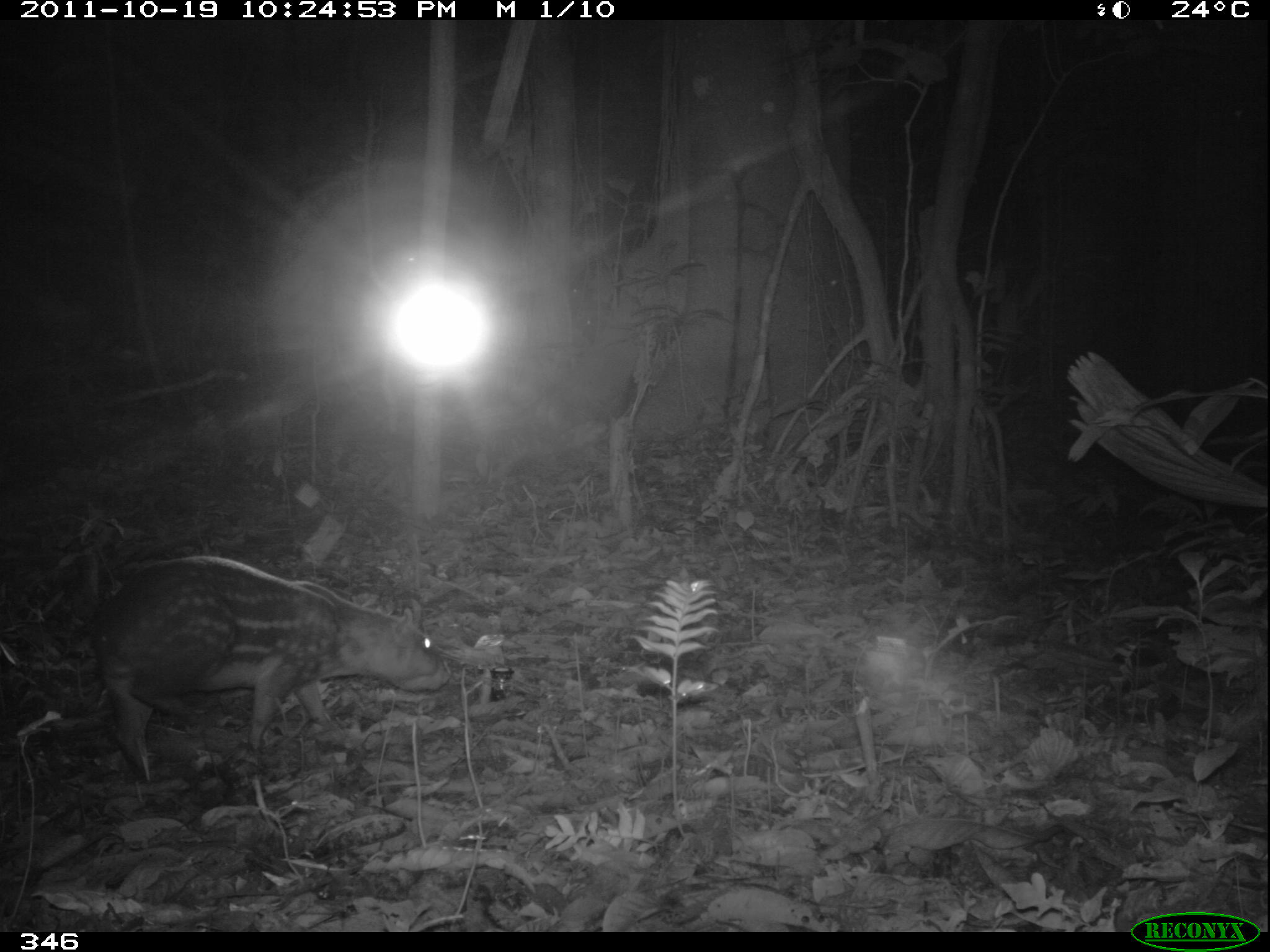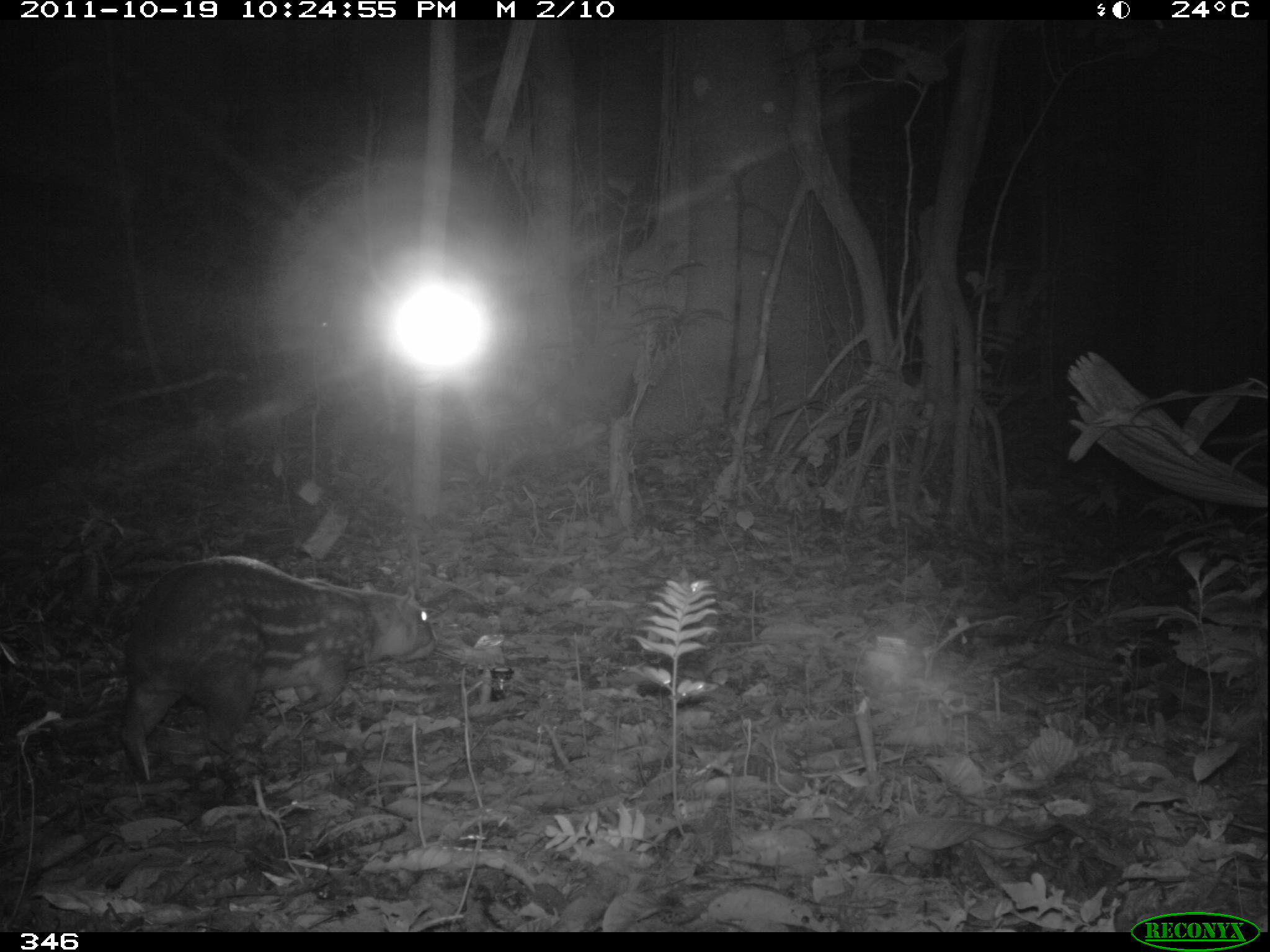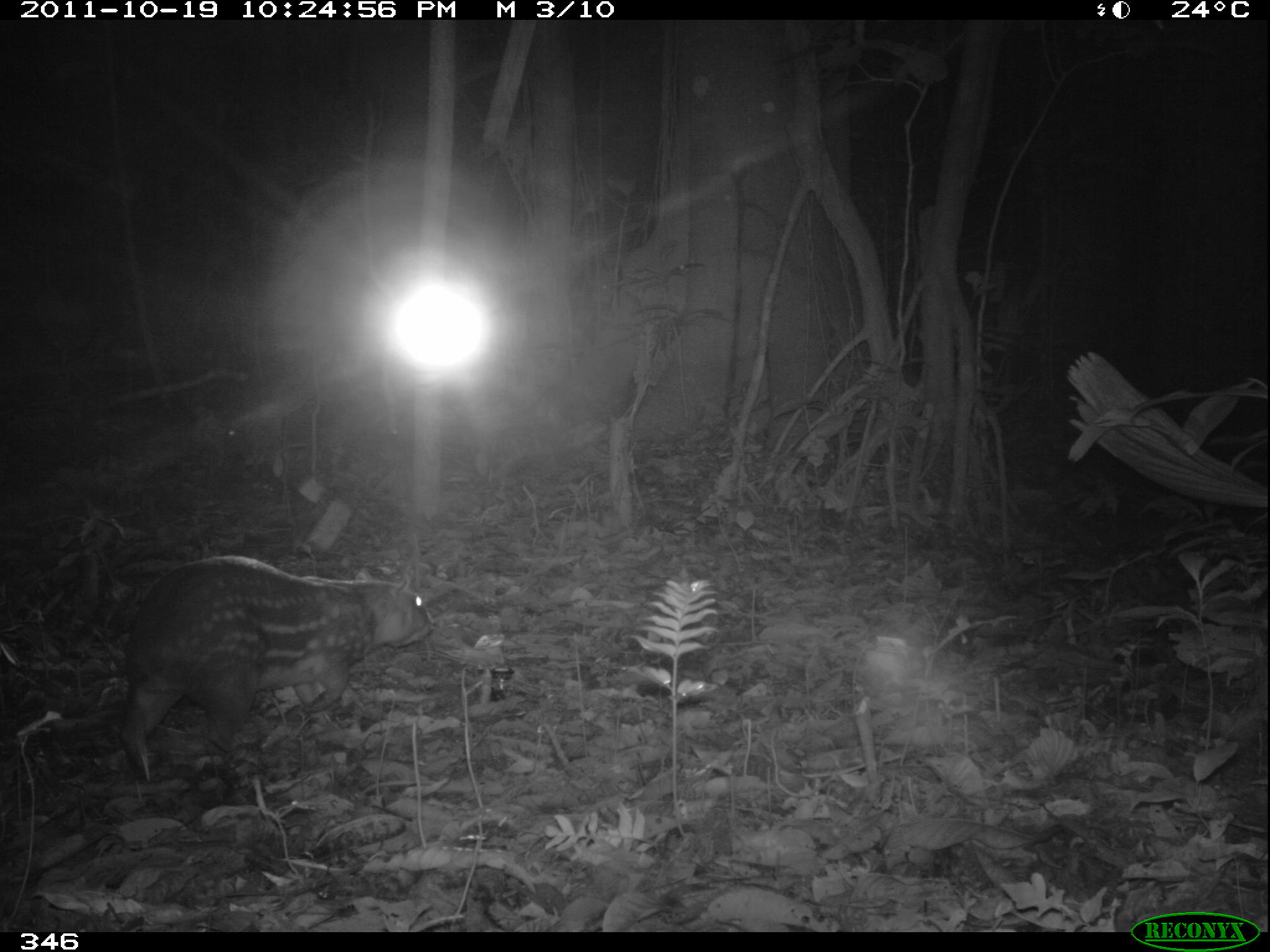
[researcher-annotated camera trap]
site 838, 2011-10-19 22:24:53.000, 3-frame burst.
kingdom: Animalia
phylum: Chordata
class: Mammalia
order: Rodentia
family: Cuniculidae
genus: Cuniculus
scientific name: Cuniculus paca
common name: spotted paca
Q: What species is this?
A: Cuniculus paca (spotted paca).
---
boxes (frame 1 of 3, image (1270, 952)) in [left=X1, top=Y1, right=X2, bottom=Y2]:
cuniculus paca: [left=86, top=547, right=452, bottom=783]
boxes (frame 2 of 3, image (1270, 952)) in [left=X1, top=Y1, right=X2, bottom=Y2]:
cuniculus paca: [left=116, top=553, right=468, bottom=783]